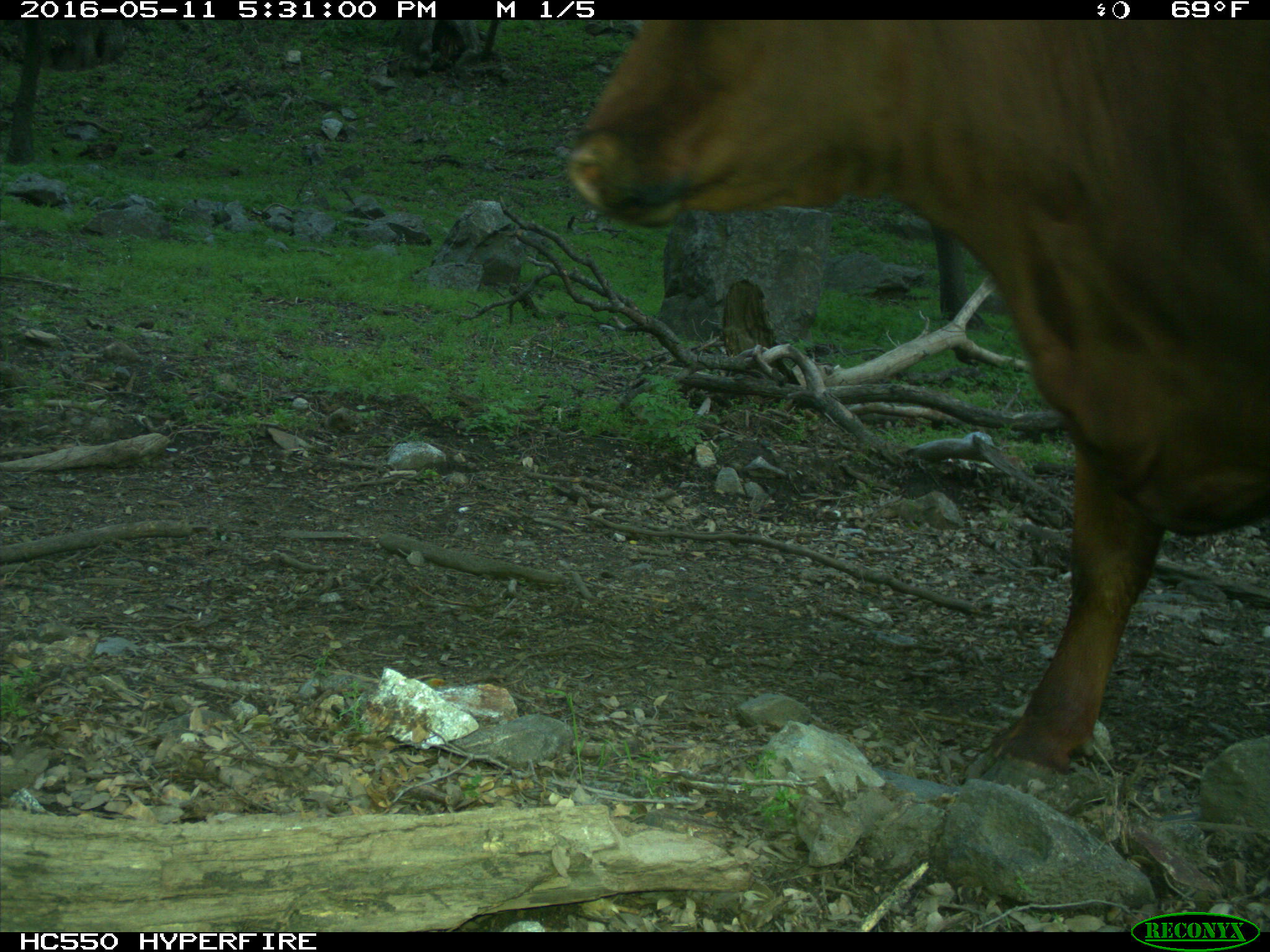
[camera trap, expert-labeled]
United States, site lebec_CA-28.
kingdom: Animalia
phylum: Chordata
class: Mammalia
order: Artiodactyla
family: Bovidae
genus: Bos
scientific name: Bos taurus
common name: domestic cow